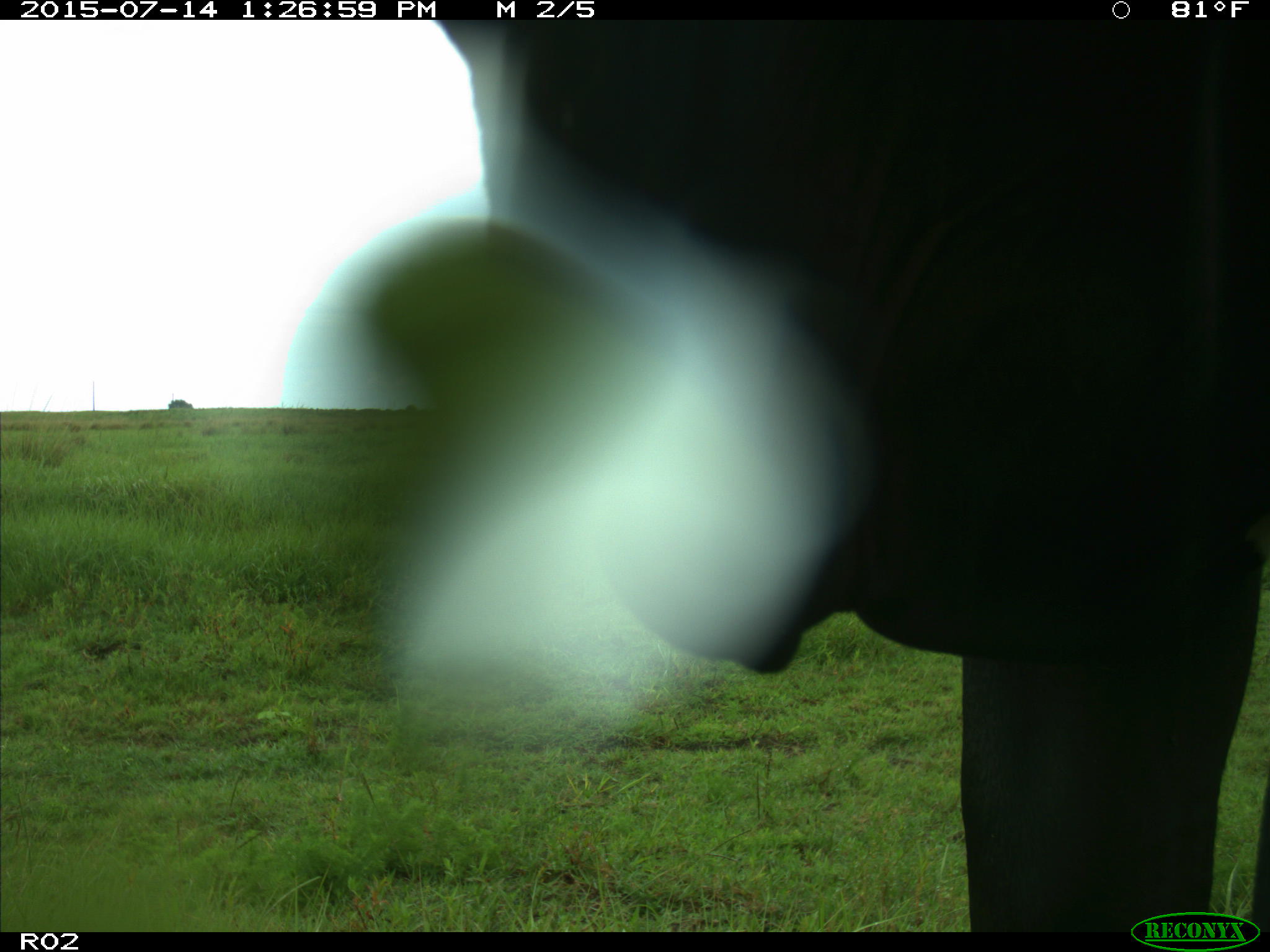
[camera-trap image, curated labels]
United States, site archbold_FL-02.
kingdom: Animalia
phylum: Chordata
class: Mammalia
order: Artiodactyla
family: Bovidae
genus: Bos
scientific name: Bos taurus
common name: domestic cow